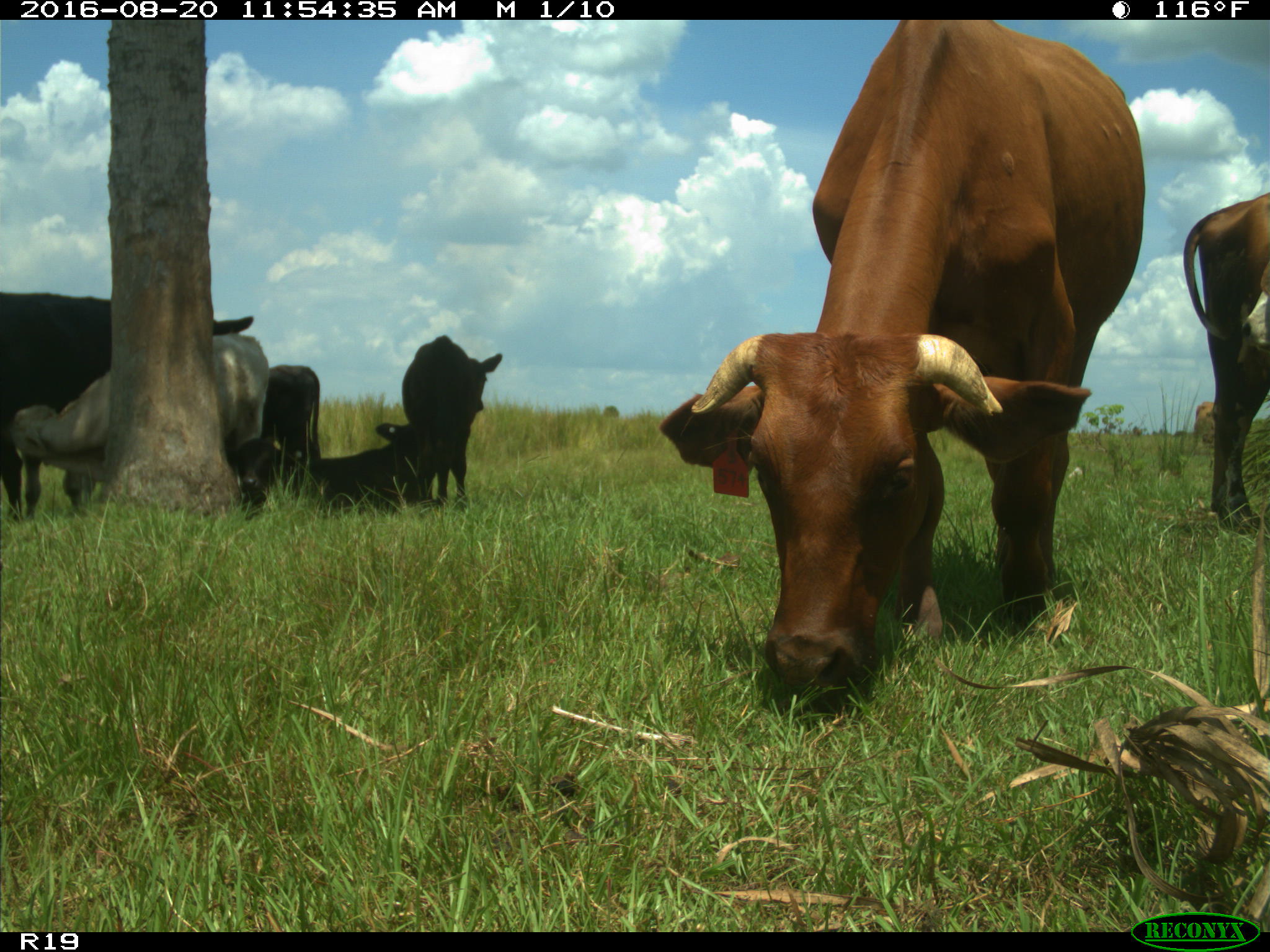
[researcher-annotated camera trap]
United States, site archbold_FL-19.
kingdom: Animalia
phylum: Chordata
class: Mammalia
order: Artiodactyla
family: Bovidae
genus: Bos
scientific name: Bos taurus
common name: domestic cow